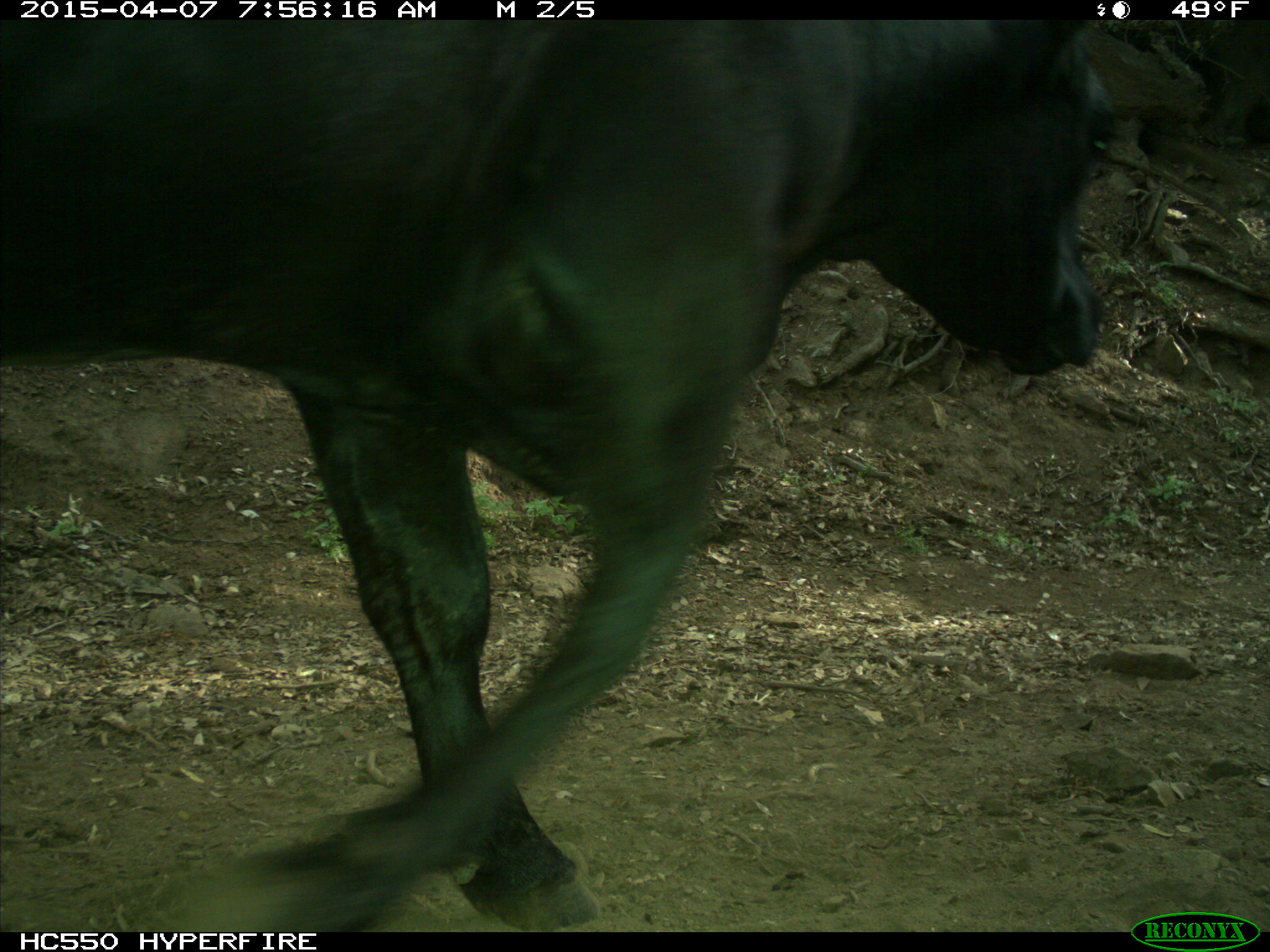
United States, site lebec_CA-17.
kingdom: Animalia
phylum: Chordata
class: Mammalia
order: Artiodactyla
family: Bovidae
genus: Bos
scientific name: Bos taurus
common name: domestic cow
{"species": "Bos taurus (domestic cow)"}